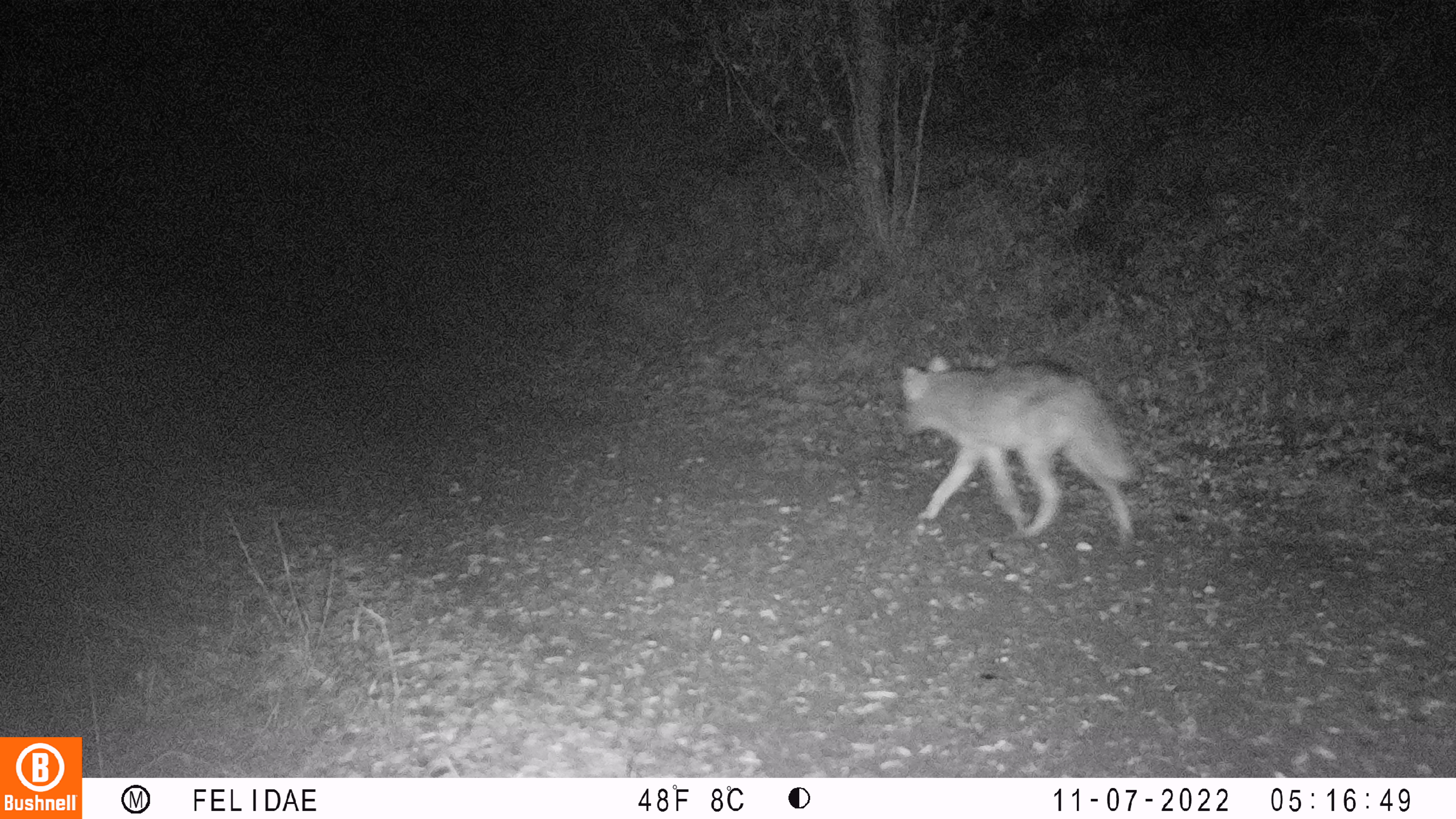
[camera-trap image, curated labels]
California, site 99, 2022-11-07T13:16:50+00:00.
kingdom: Animalia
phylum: Chordata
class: Mammalia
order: Carnivora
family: Canidae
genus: Canis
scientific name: Canis latrans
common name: coyote